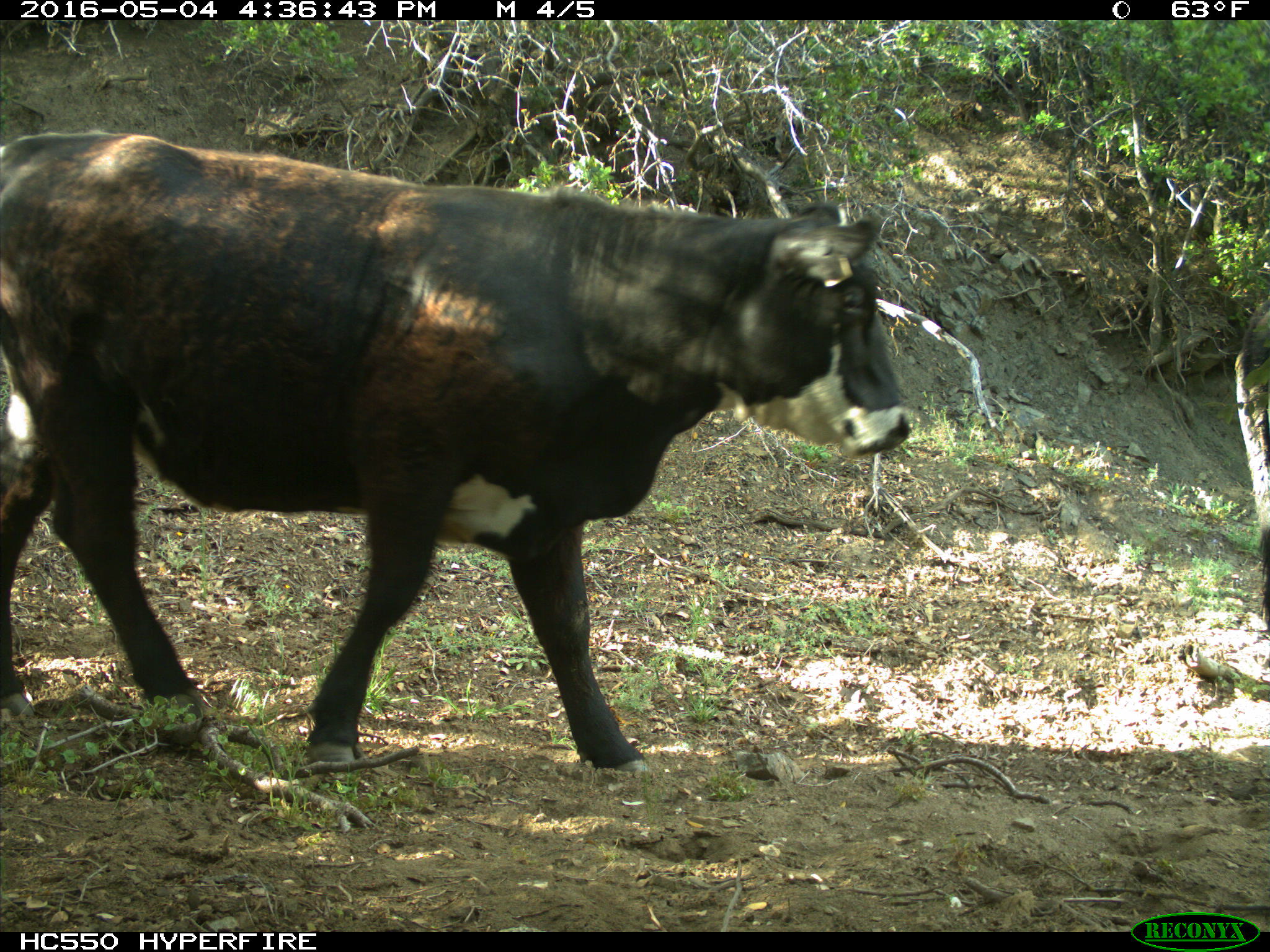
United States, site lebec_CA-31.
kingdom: Animalia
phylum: Chordata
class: Mammalia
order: Artiodactyla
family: Bovidae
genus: Bos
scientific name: Bos taurus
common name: domestic cow